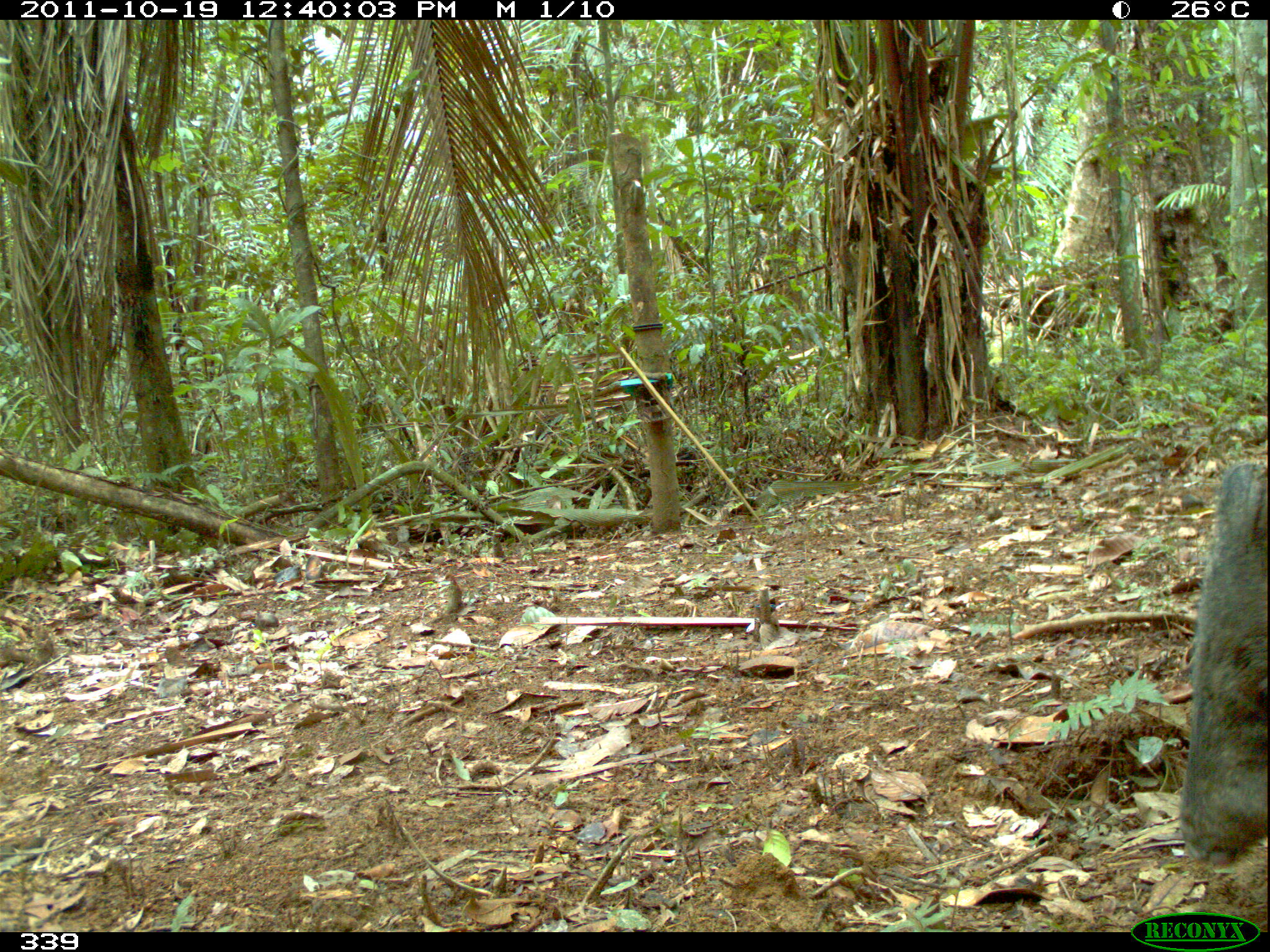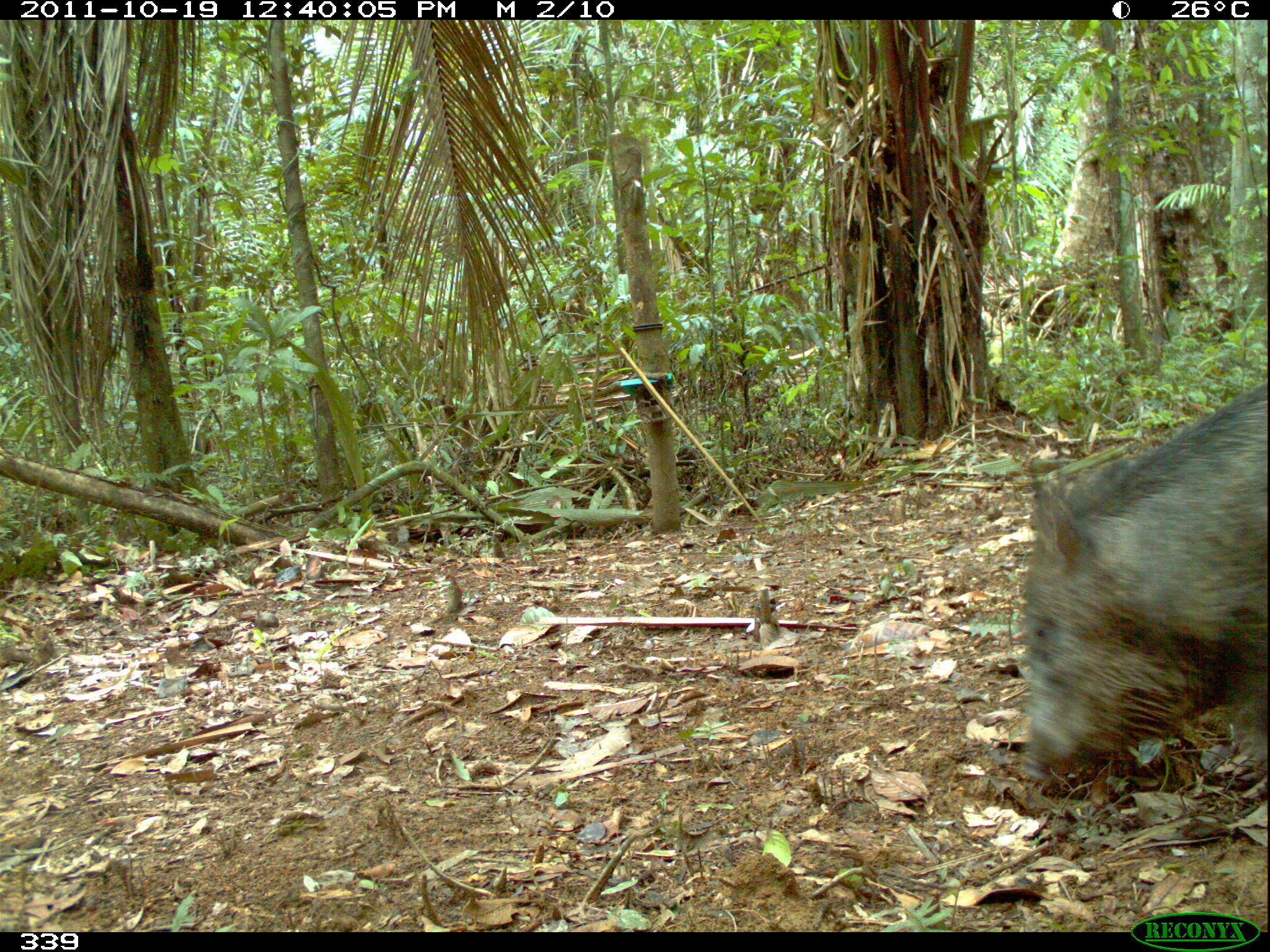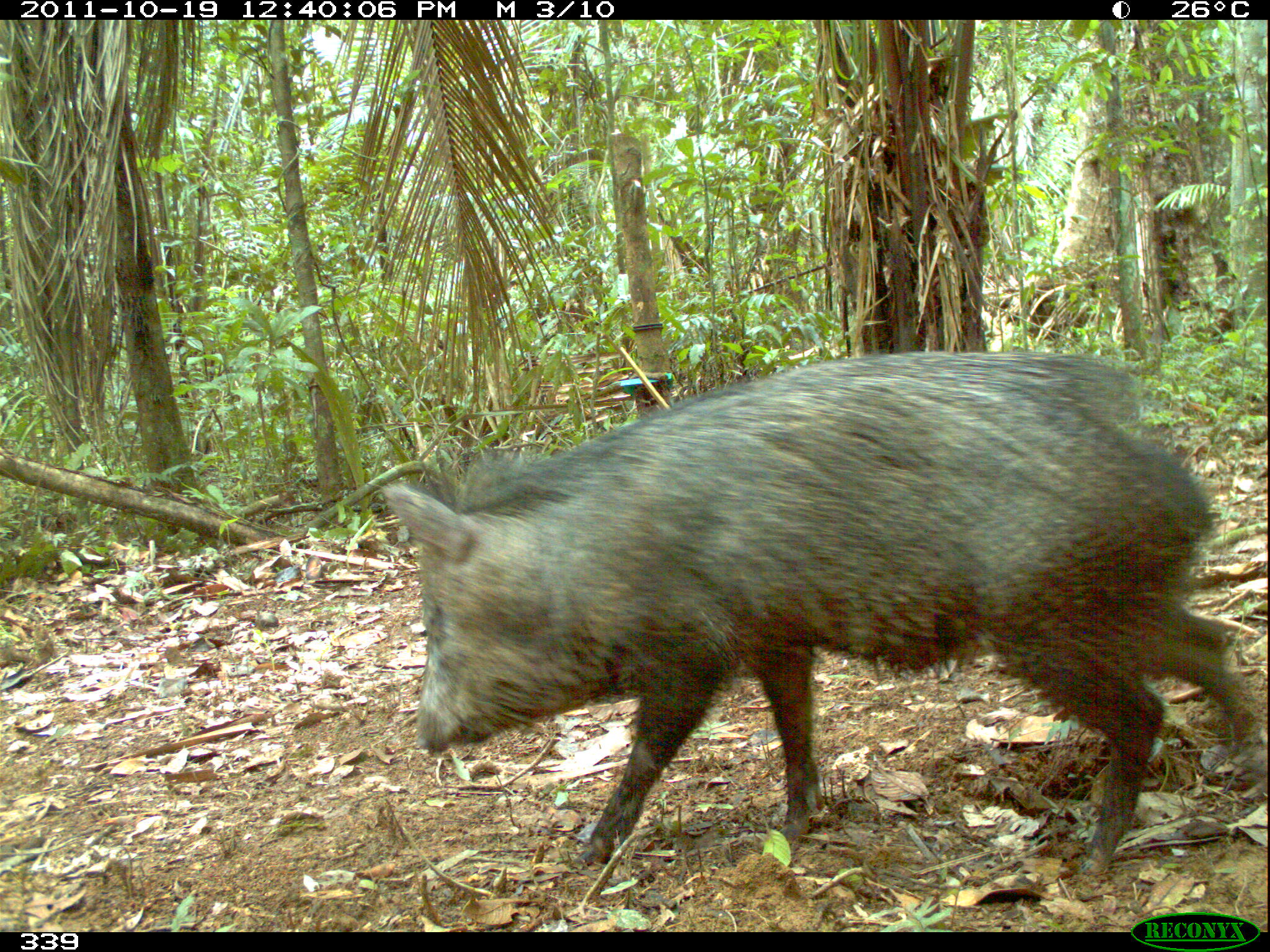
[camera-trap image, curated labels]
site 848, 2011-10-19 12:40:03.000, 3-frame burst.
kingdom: Animalia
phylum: Chordata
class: Mammalia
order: Artiodactyla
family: Tayassuidae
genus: Pecari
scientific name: Pecari tajacu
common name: collared peccary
Pecari tajacu (collared peccary).